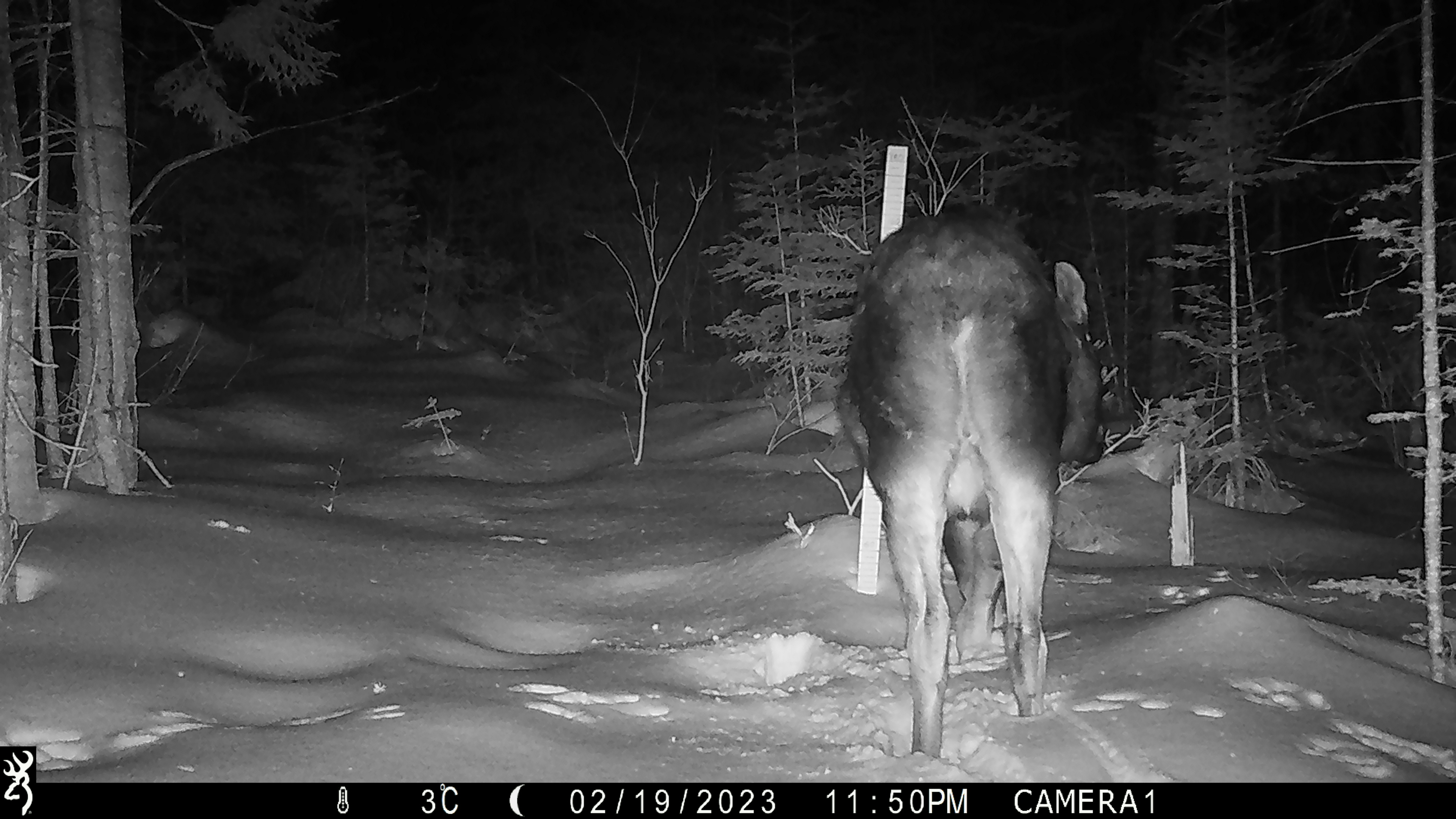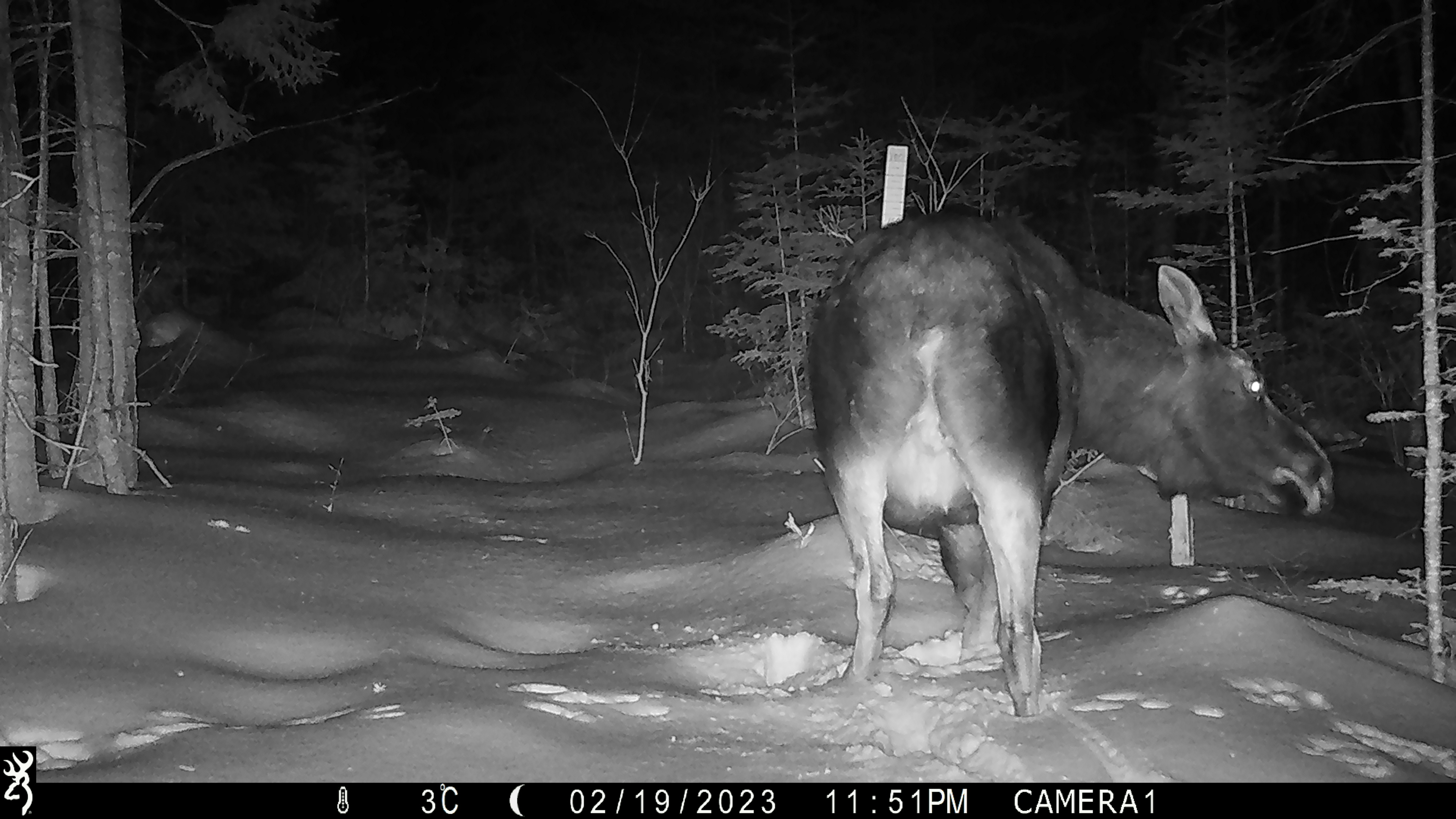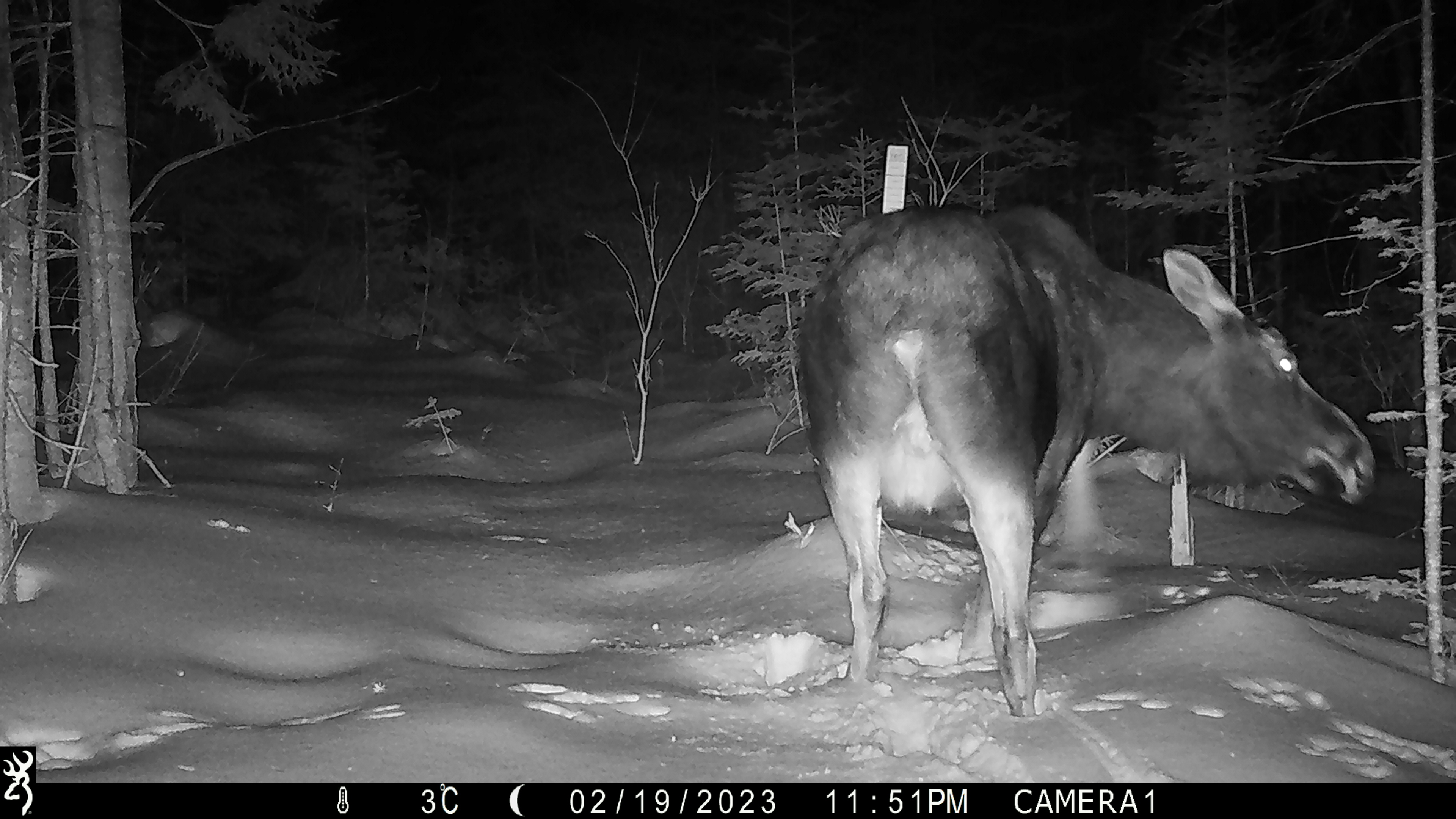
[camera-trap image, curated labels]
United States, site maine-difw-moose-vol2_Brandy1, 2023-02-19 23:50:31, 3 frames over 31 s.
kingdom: Animalia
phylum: Chordata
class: Mammalia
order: Artiodactyla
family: Cervidae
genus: Alces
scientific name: Alces alces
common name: moose